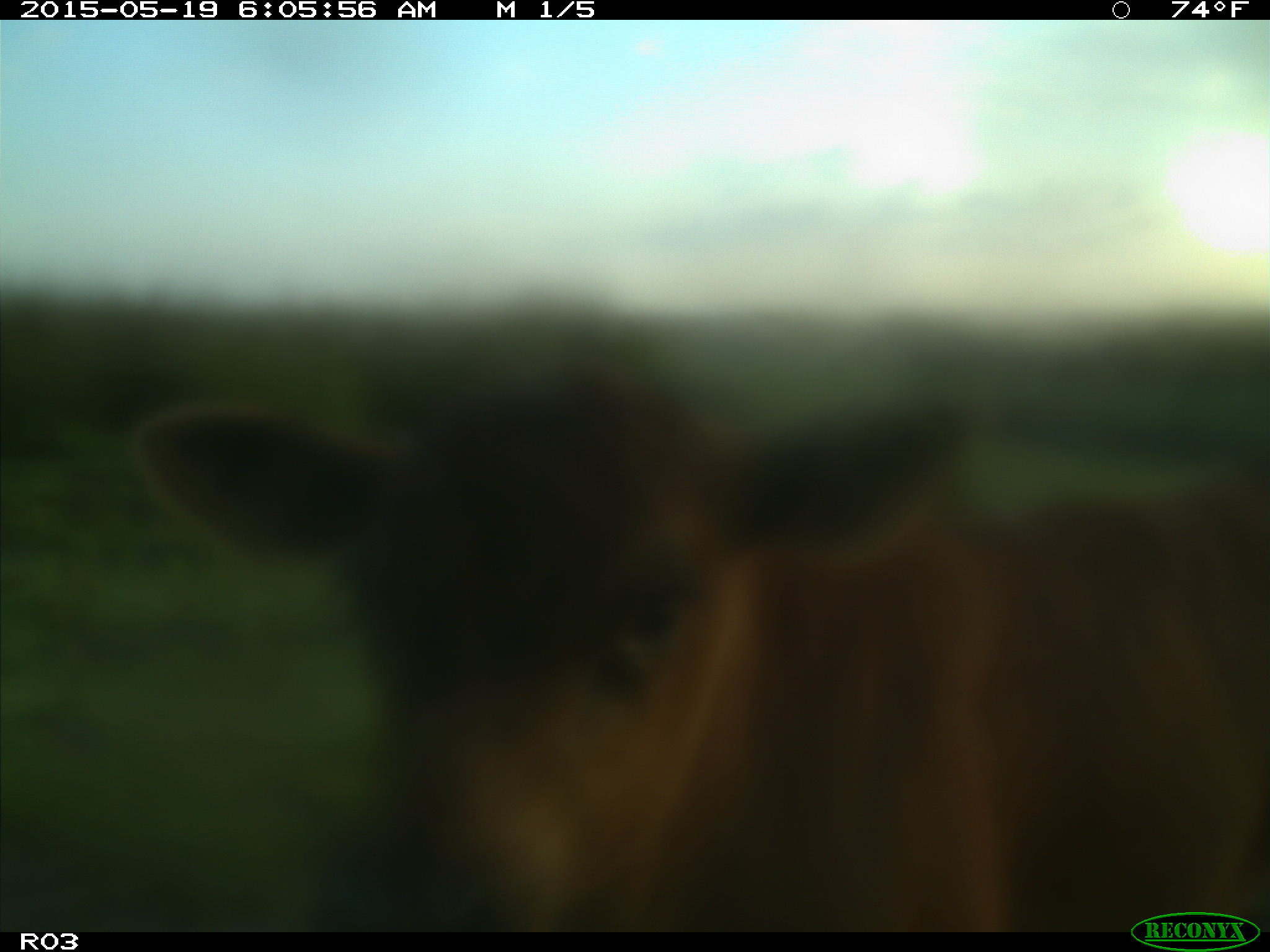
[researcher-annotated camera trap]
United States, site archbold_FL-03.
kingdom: Animalia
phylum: Chordata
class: Mammalia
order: Artiodactyla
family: Bovidae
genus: Bos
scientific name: Bos taurus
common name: domestic cow